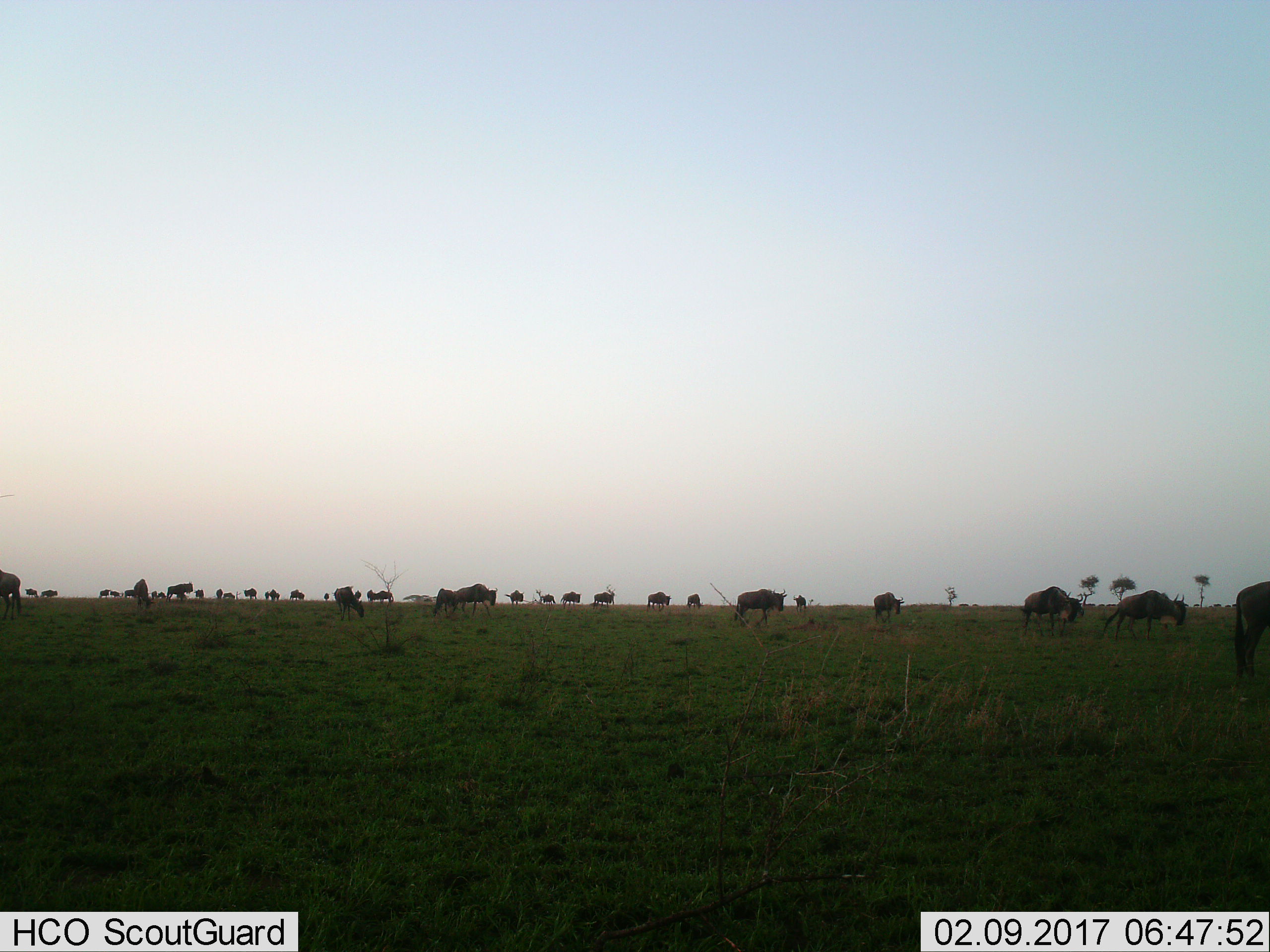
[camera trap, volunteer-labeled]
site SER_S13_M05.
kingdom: Animalia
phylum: Chordata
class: Mammalia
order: Artiodactyla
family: Bovidae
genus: Connochaetes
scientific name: Connochaetes taurinus taurinus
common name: blue wildebeest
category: wildebeestblue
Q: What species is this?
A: Wildebeestblue (blue wildebeest) (Connochaetes taurinus taurinus).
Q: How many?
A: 11-50.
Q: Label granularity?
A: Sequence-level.